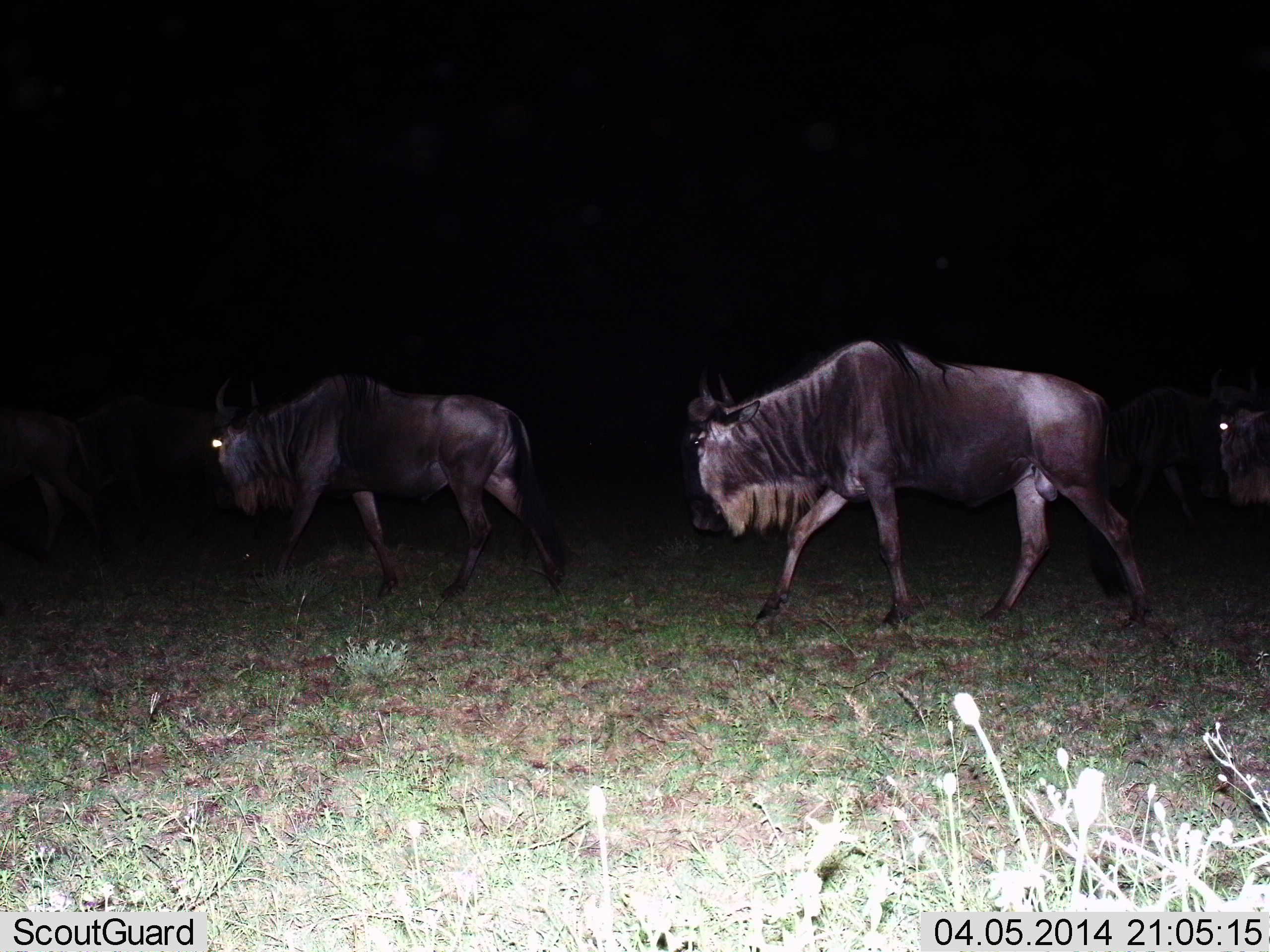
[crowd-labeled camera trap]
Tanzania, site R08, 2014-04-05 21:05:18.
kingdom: Animalia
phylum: Chordata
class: Mammalia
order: Artiodactyla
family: Bovidae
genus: Connochaetes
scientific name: Connochaetes taurinus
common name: blue wildebeest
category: wildebeest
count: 5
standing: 0%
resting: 0%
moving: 100%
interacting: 0%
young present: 0%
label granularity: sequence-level